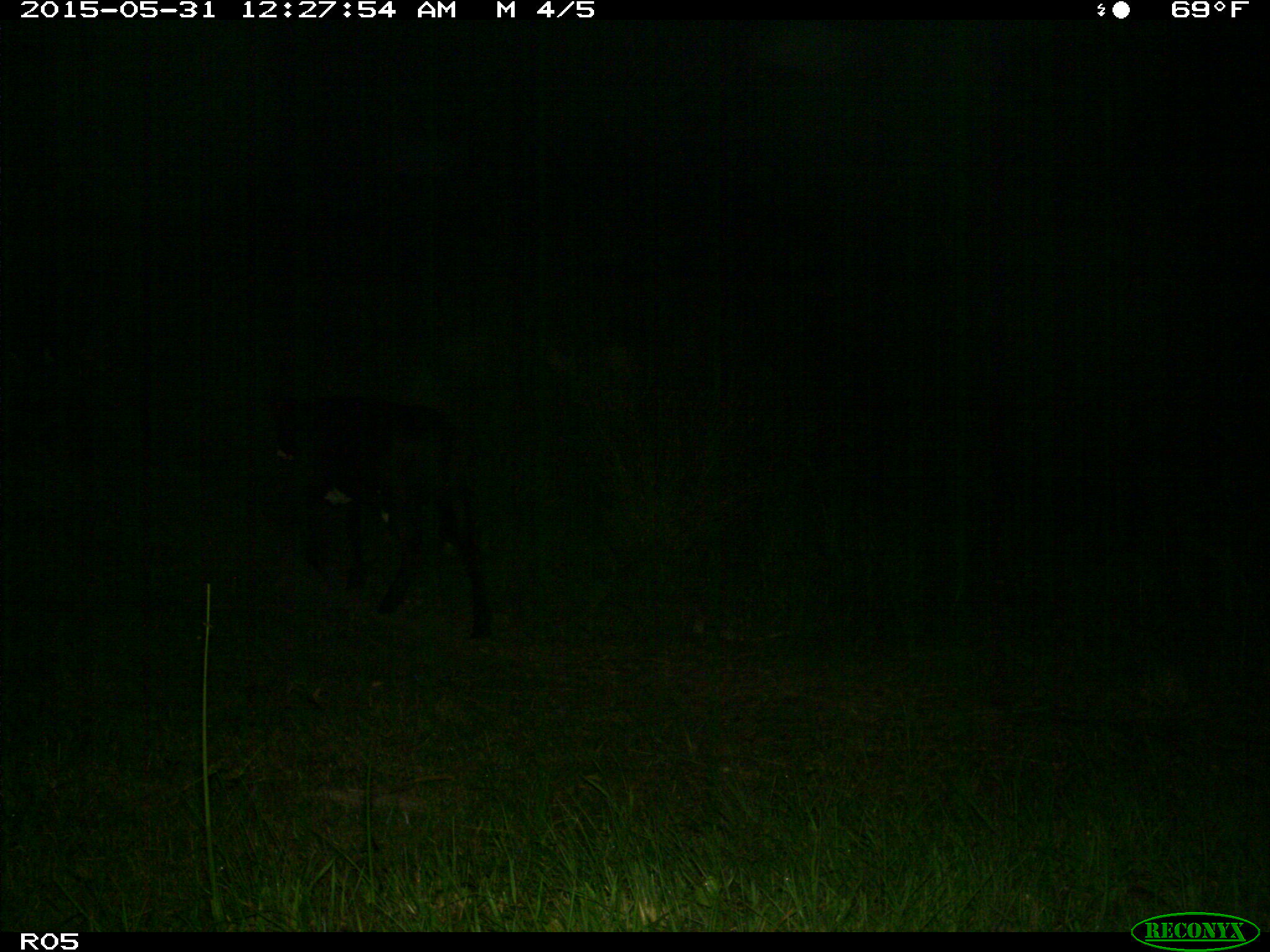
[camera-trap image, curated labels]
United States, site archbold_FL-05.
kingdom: Animalia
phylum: Chordata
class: Mammalia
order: Artiodactyla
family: Bovidae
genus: Bos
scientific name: Bos taurus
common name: domestic cow